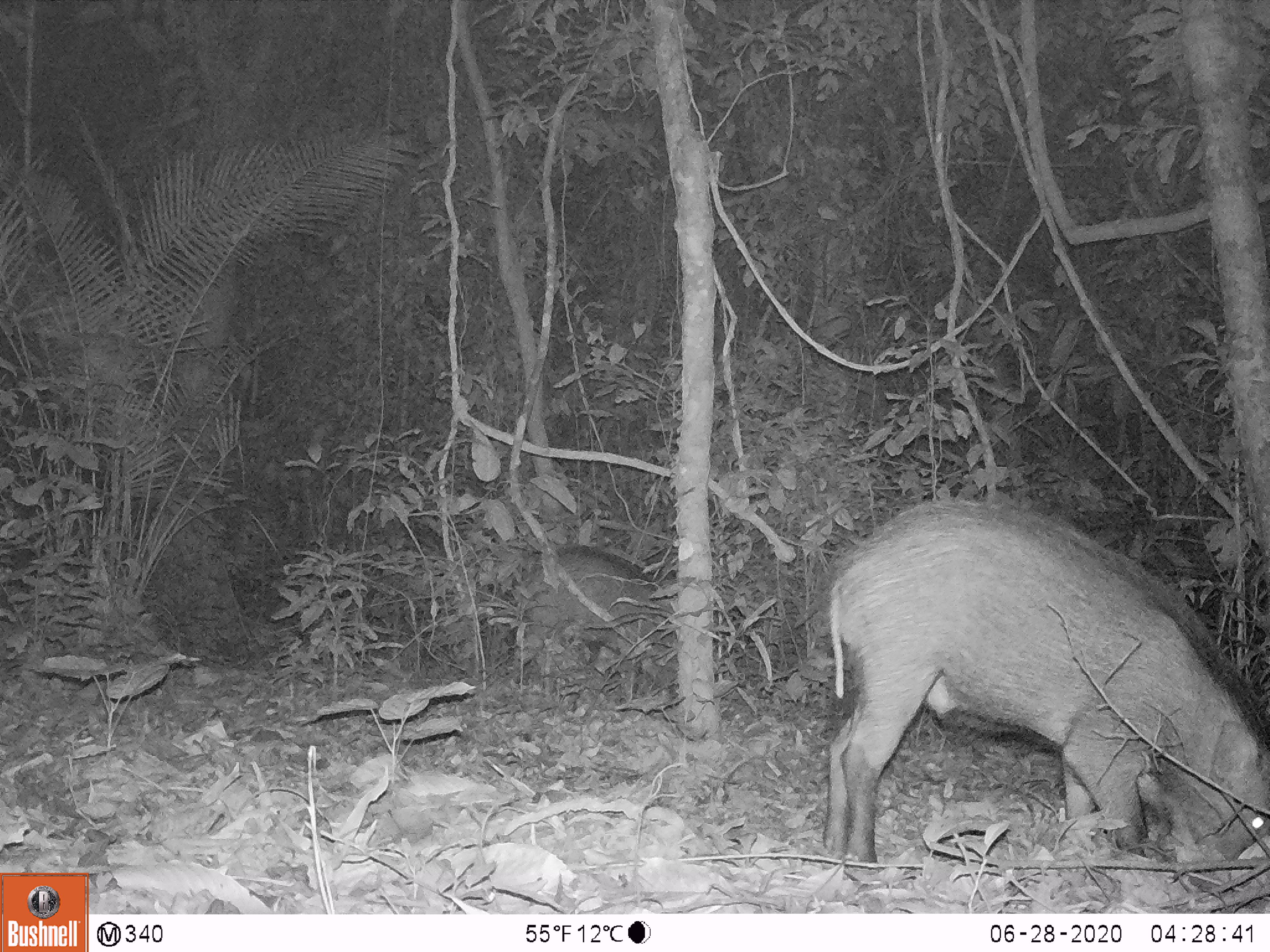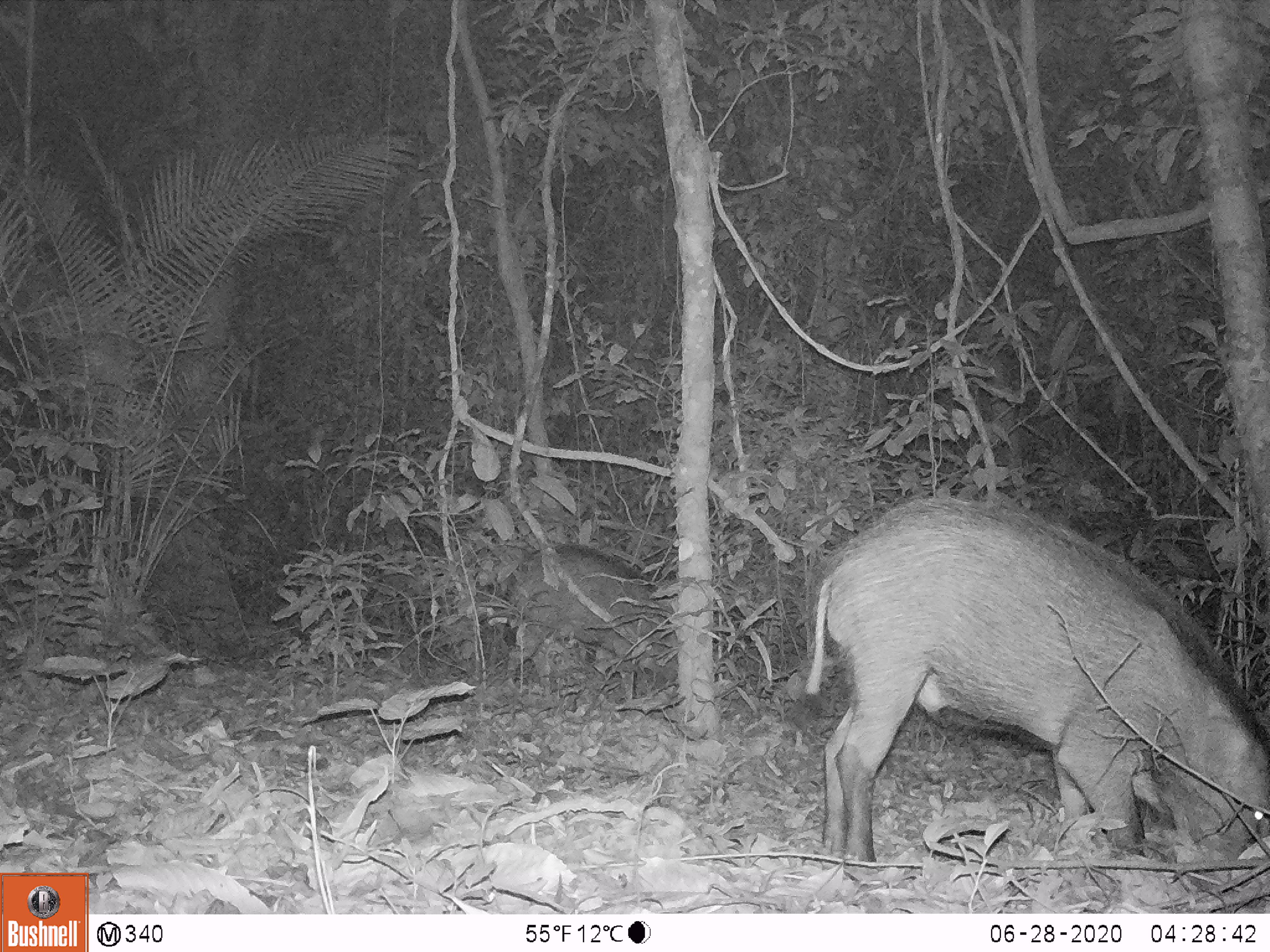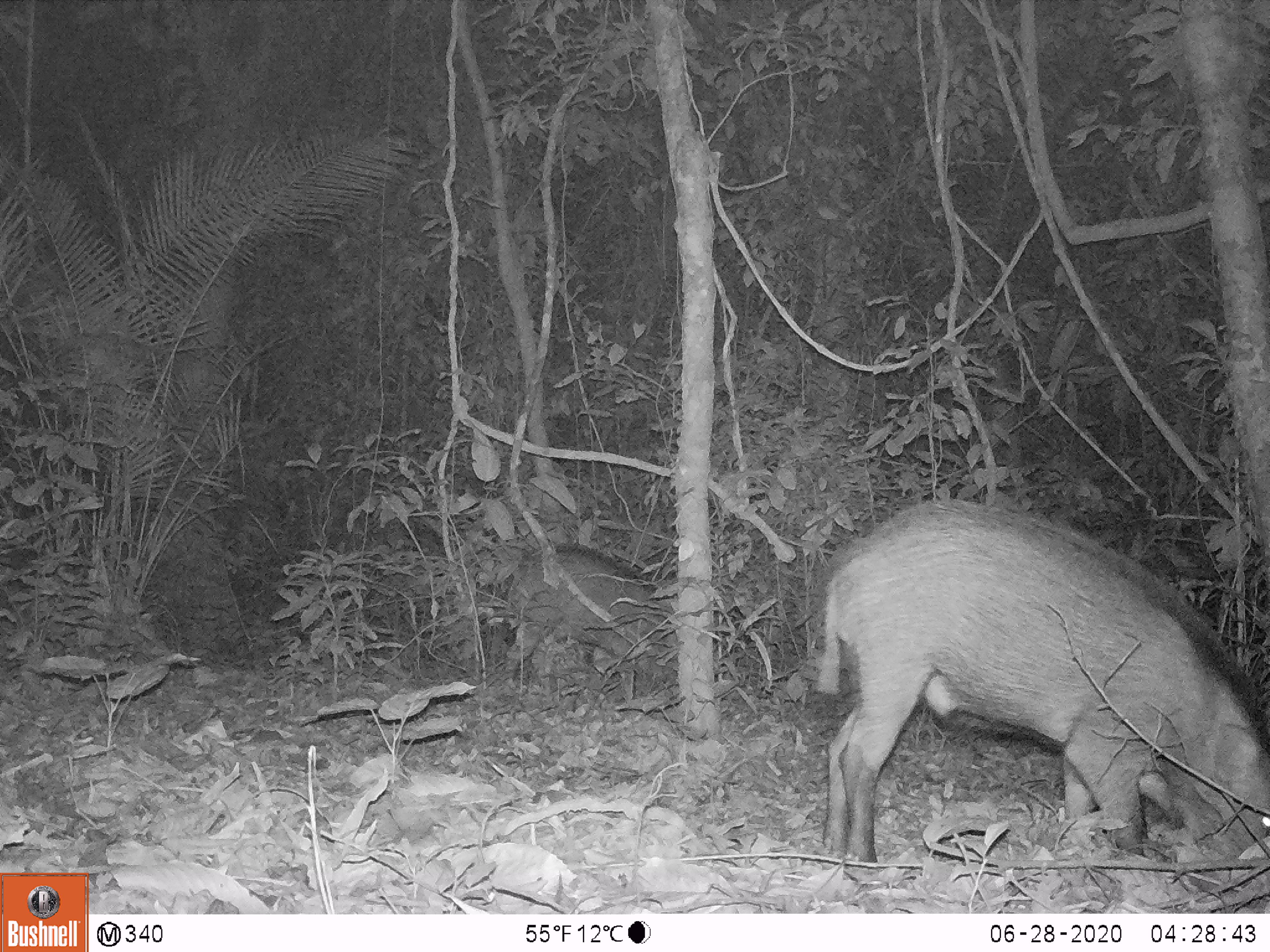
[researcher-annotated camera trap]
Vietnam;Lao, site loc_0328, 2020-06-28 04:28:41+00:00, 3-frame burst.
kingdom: Animalia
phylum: Chordata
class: Mammalia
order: Artiodactyla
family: Suidae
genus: Sus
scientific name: Sus scrofa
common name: eurasian wild pig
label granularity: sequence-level